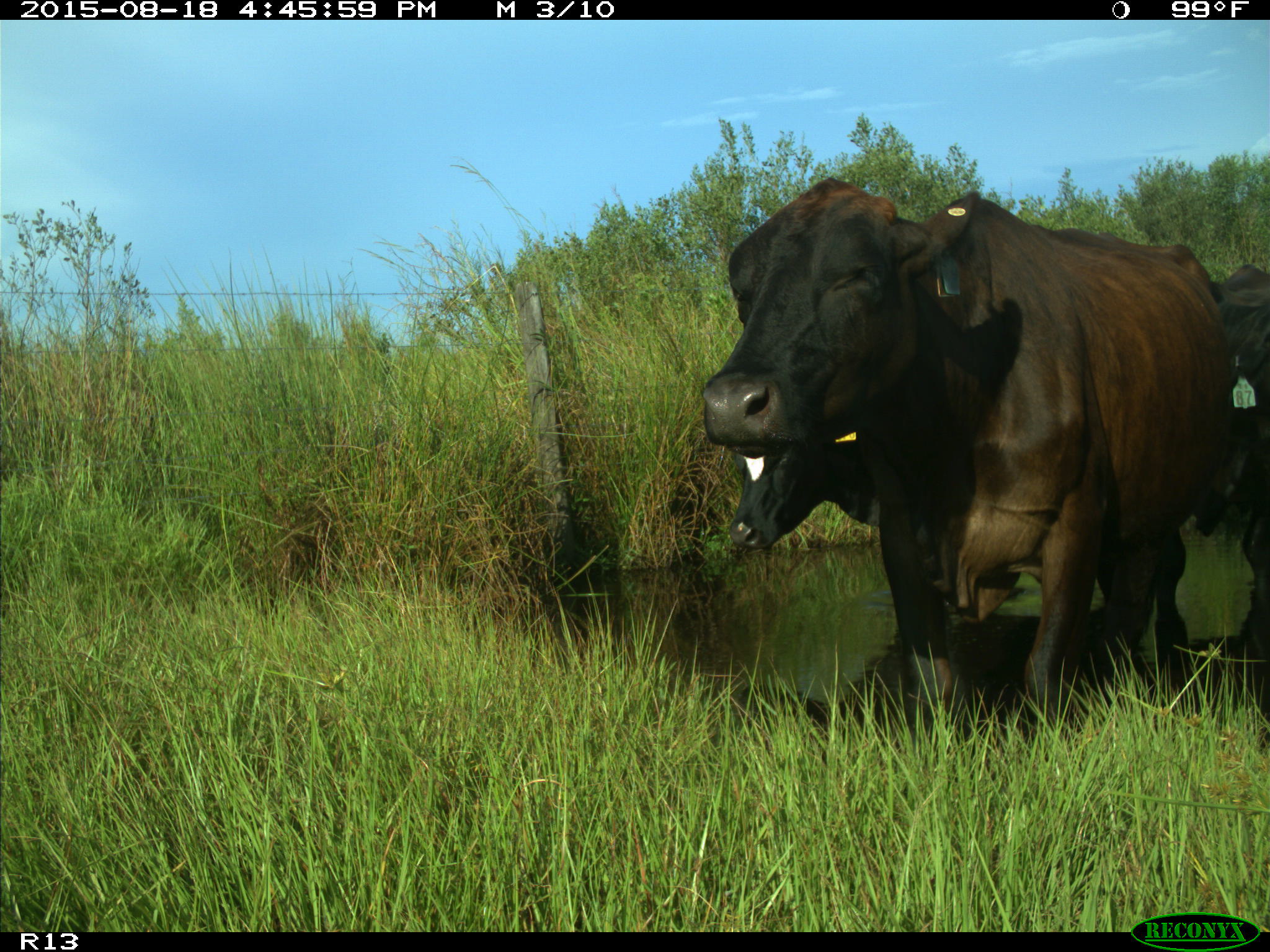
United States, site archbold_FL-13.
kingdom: Animalia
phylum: Chordata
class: Mammalia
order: Artiodactyla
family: Bovidae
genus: Bos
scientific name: Bos taurus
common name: domestic cow